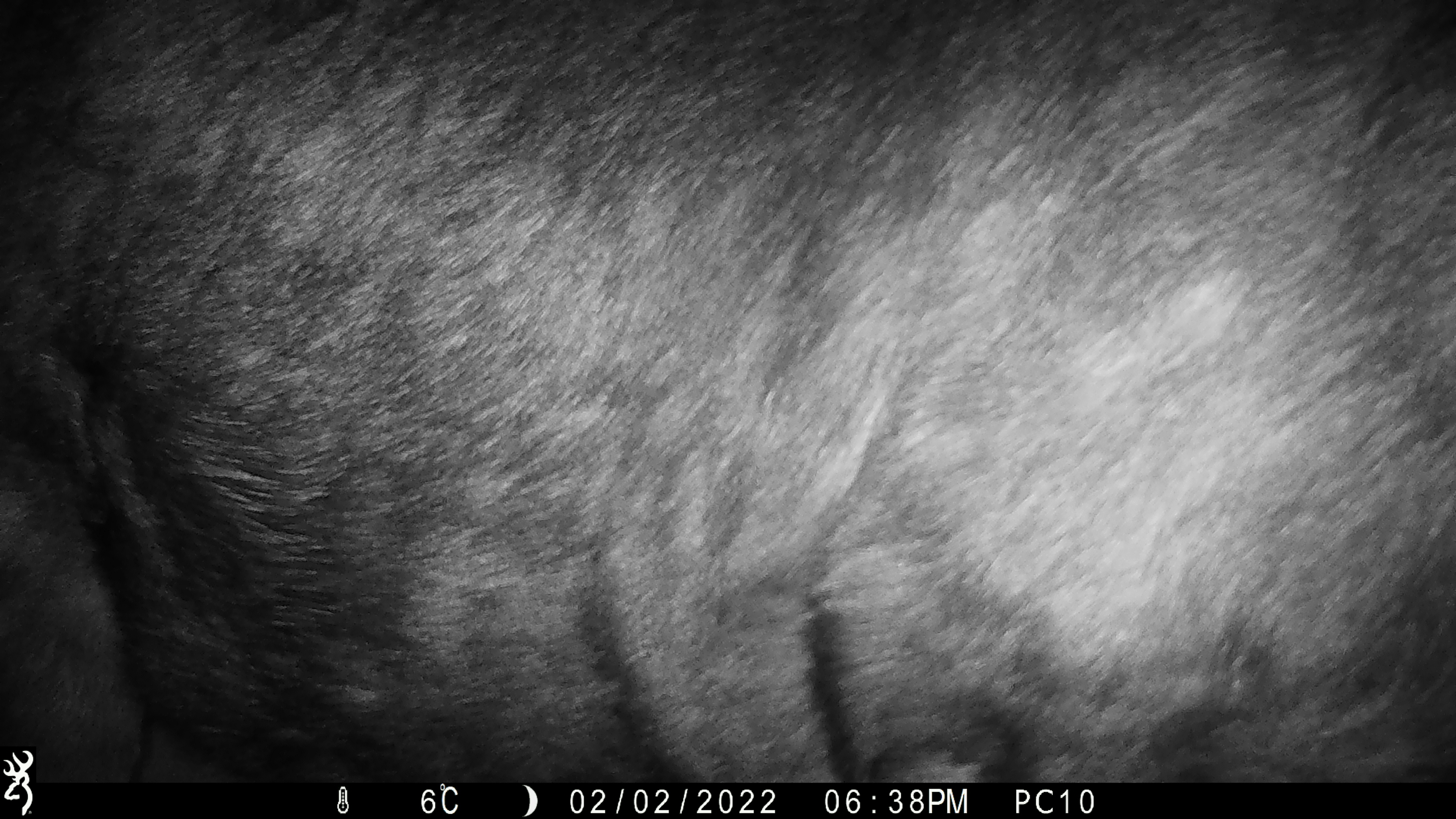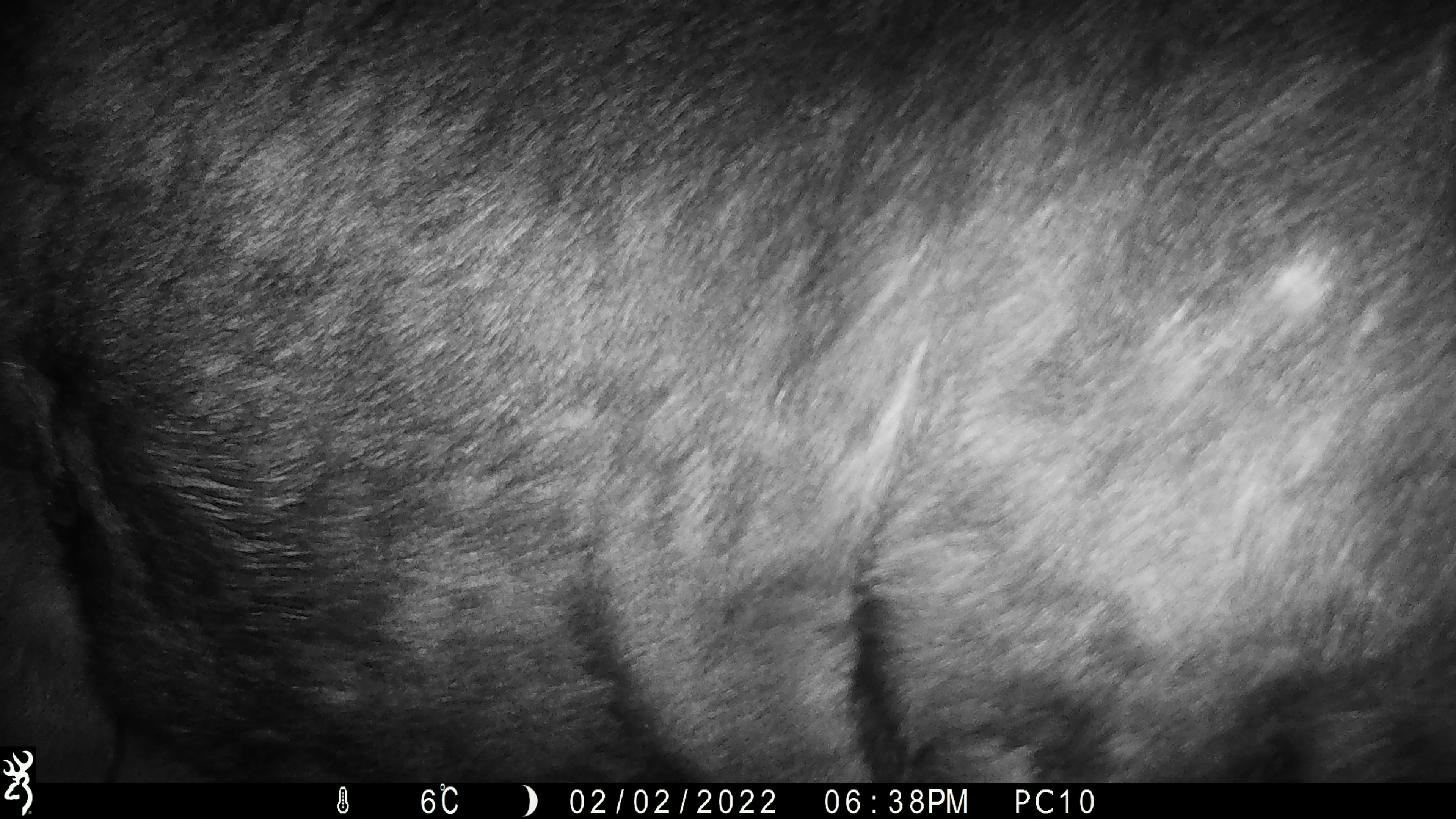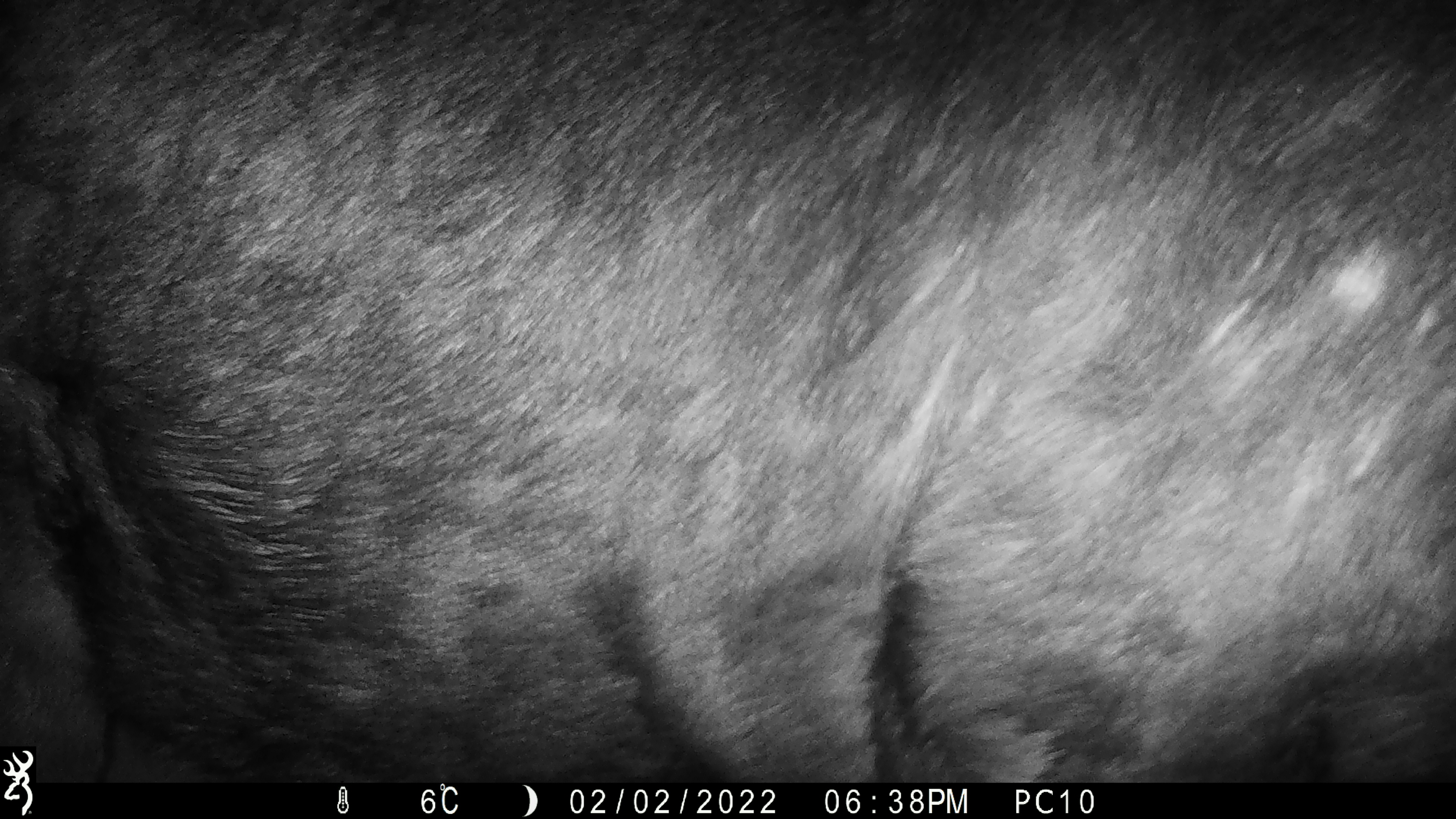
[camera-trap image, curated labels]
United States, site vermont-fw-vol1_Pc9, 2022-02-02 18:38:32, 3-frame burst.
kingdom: Animalia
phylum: Chordata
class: Mammalia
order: Artiodactyla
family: Cervidae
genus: Alces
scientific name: Alces alces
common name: moose